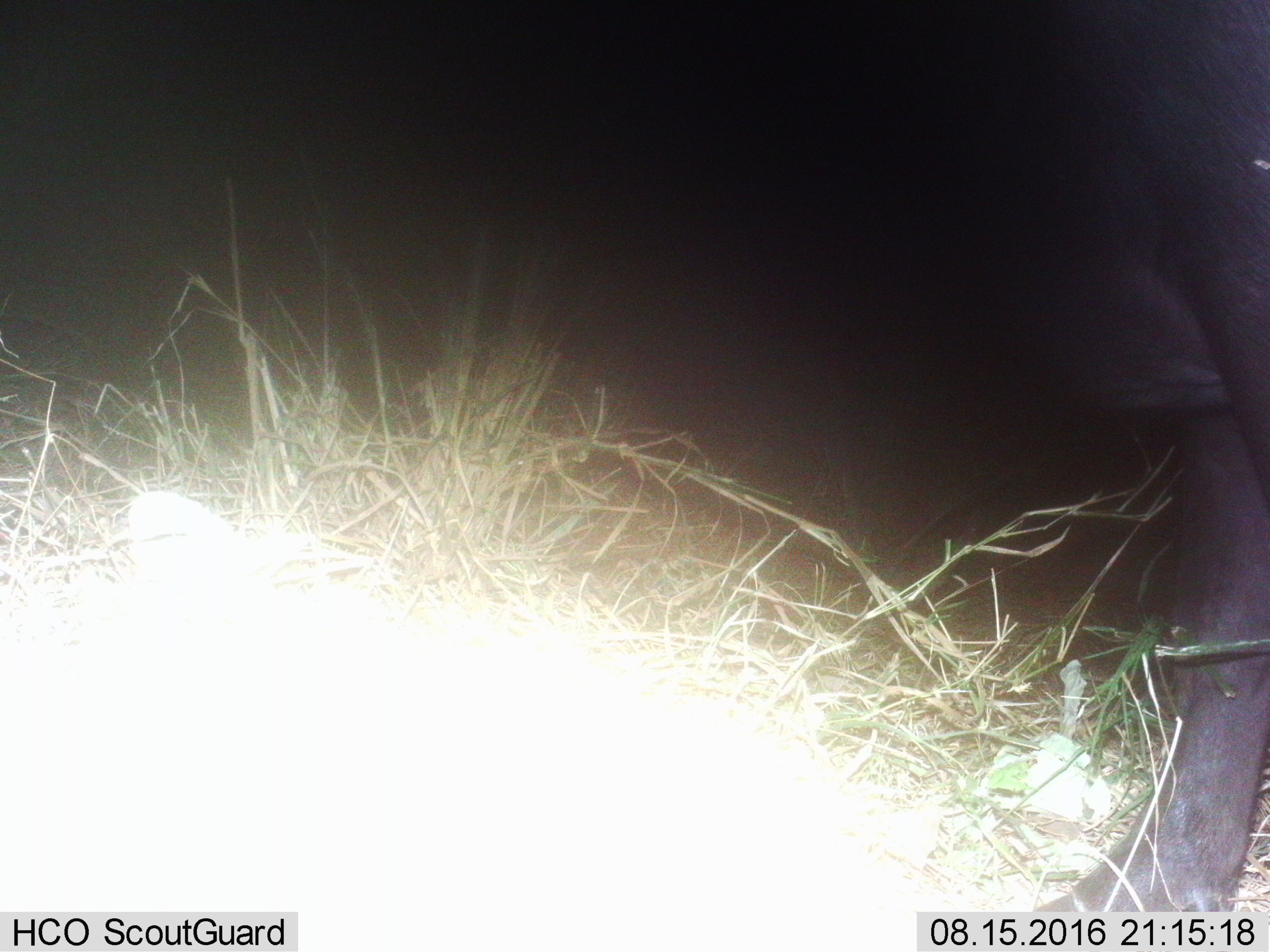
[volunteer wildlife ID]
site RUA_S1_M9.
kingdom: Animalia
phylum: Chordata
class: Mammalia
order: Artiodactyla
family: Bovidae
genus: Syncerus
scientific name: Syncerus caffer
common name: african buffalo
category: buffalo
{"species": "buffalo (african buffalo) (Syncerus caffer)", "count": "1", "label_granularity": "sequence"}